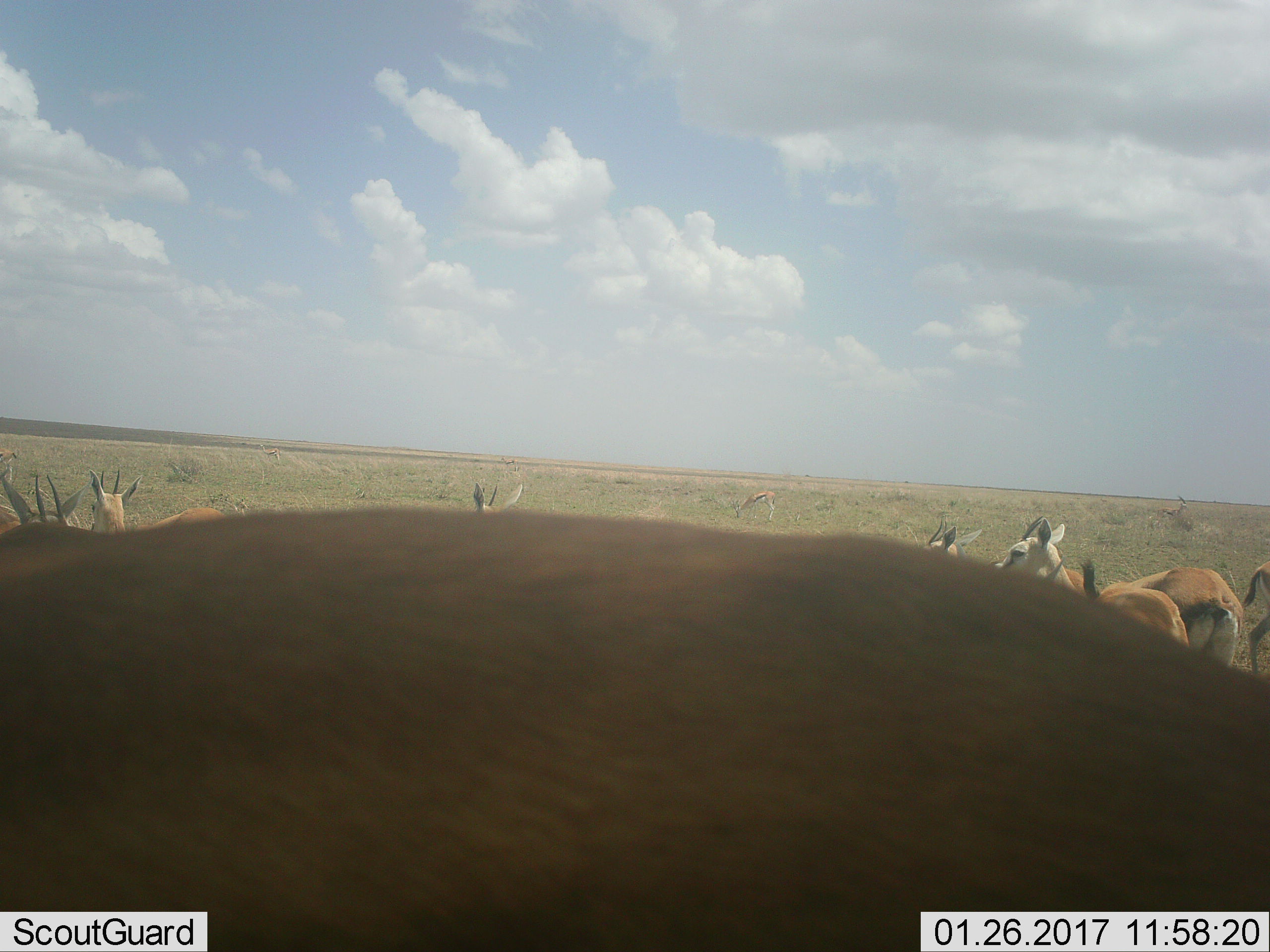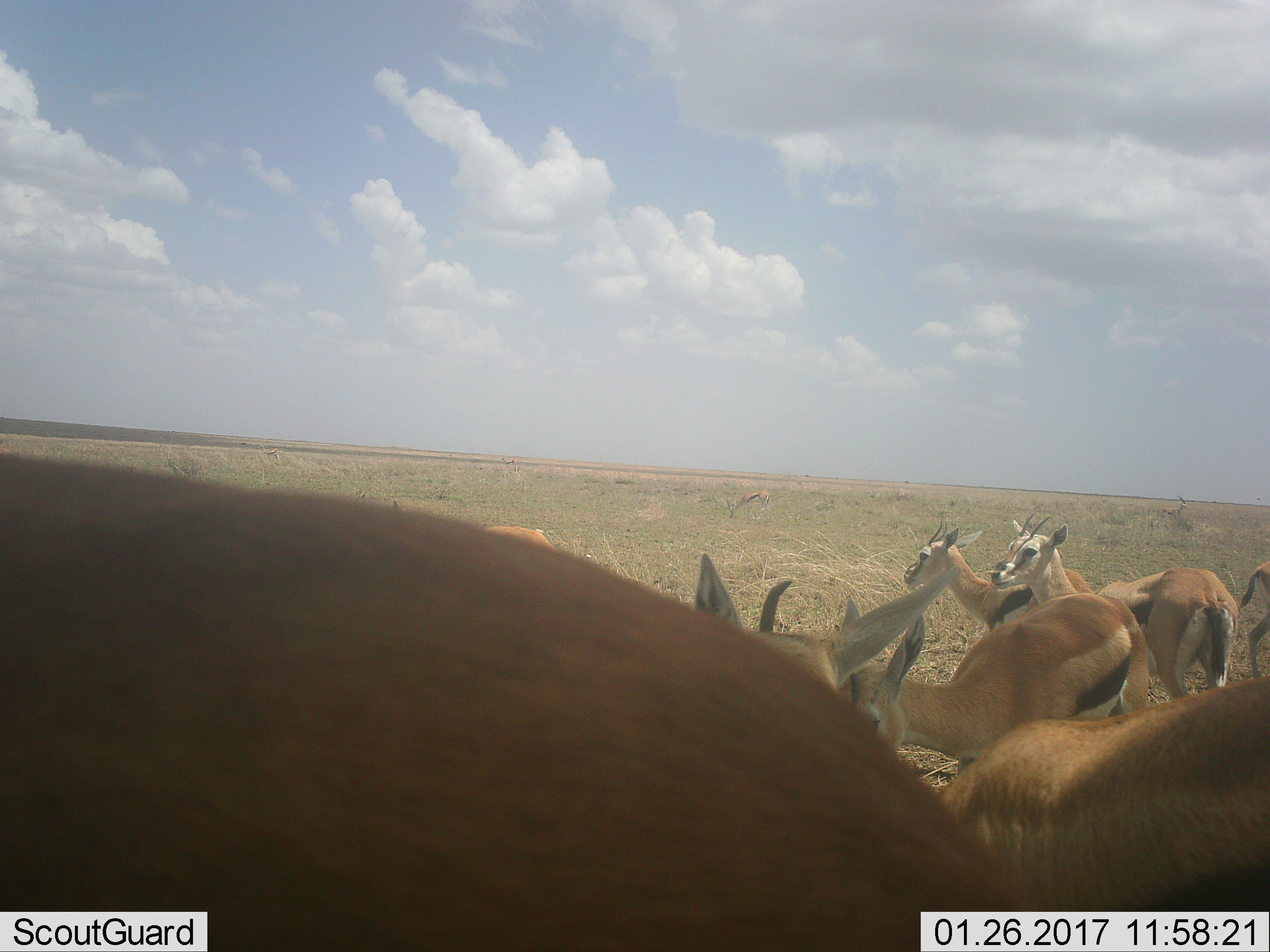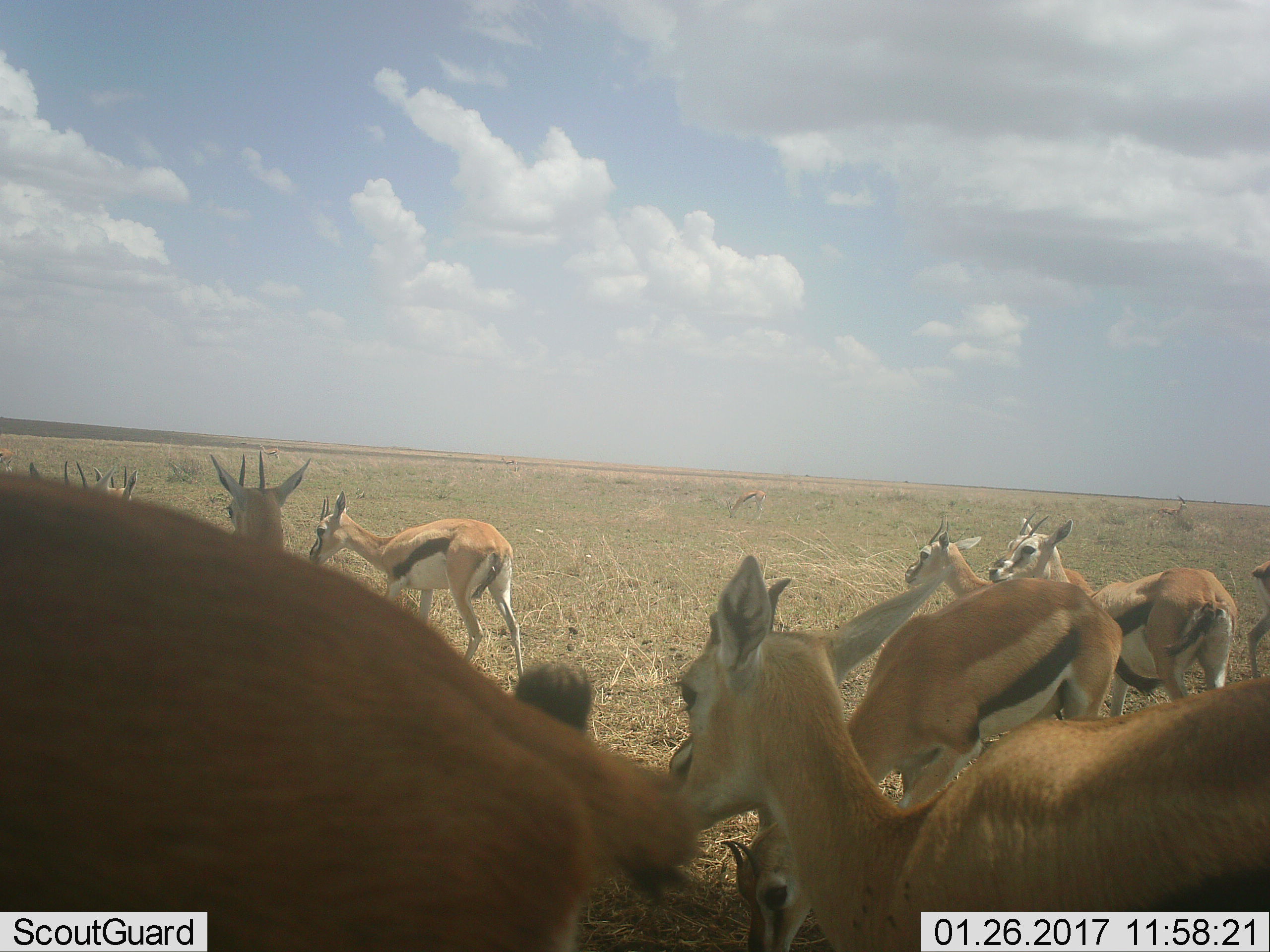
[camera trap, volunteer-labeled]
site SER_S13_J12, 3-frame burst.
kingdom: Animalia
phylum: Chordata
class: Mammalia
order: Artiodactyla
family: Bovidae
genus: Eudorcas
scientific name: Eudorcas thomsonii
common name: thomson's gazelle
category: gazellethomsons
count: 11-50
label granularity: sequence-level